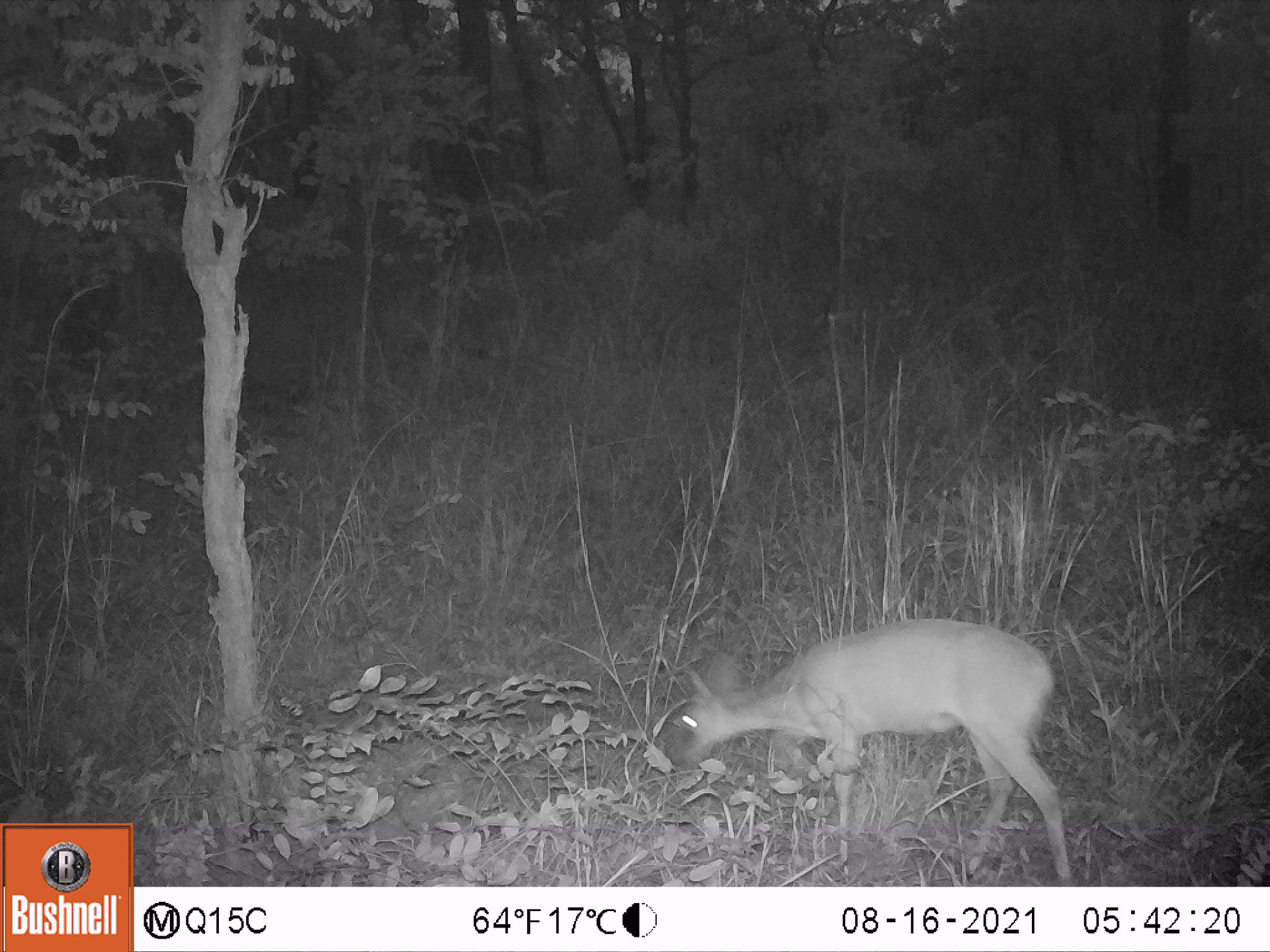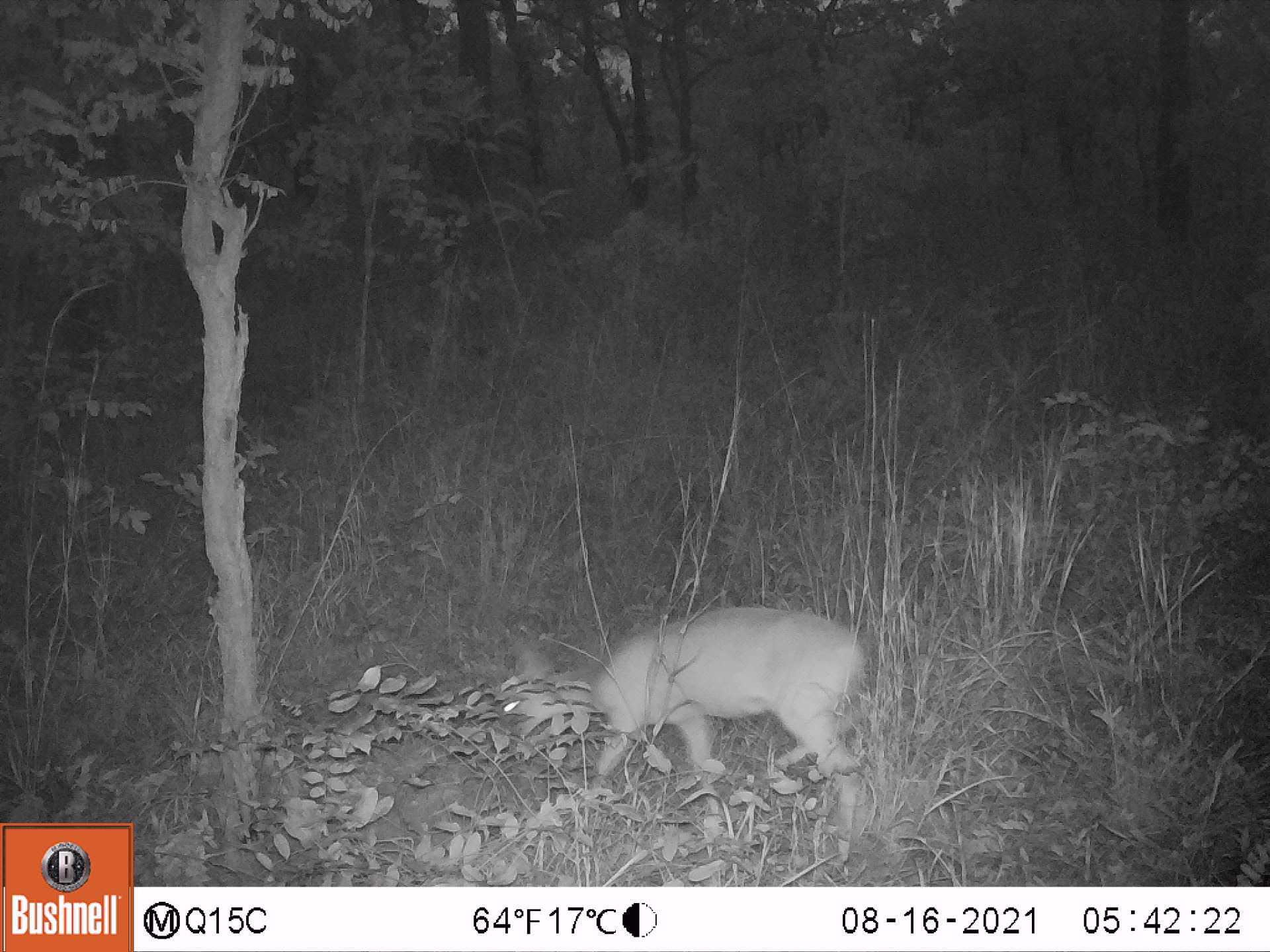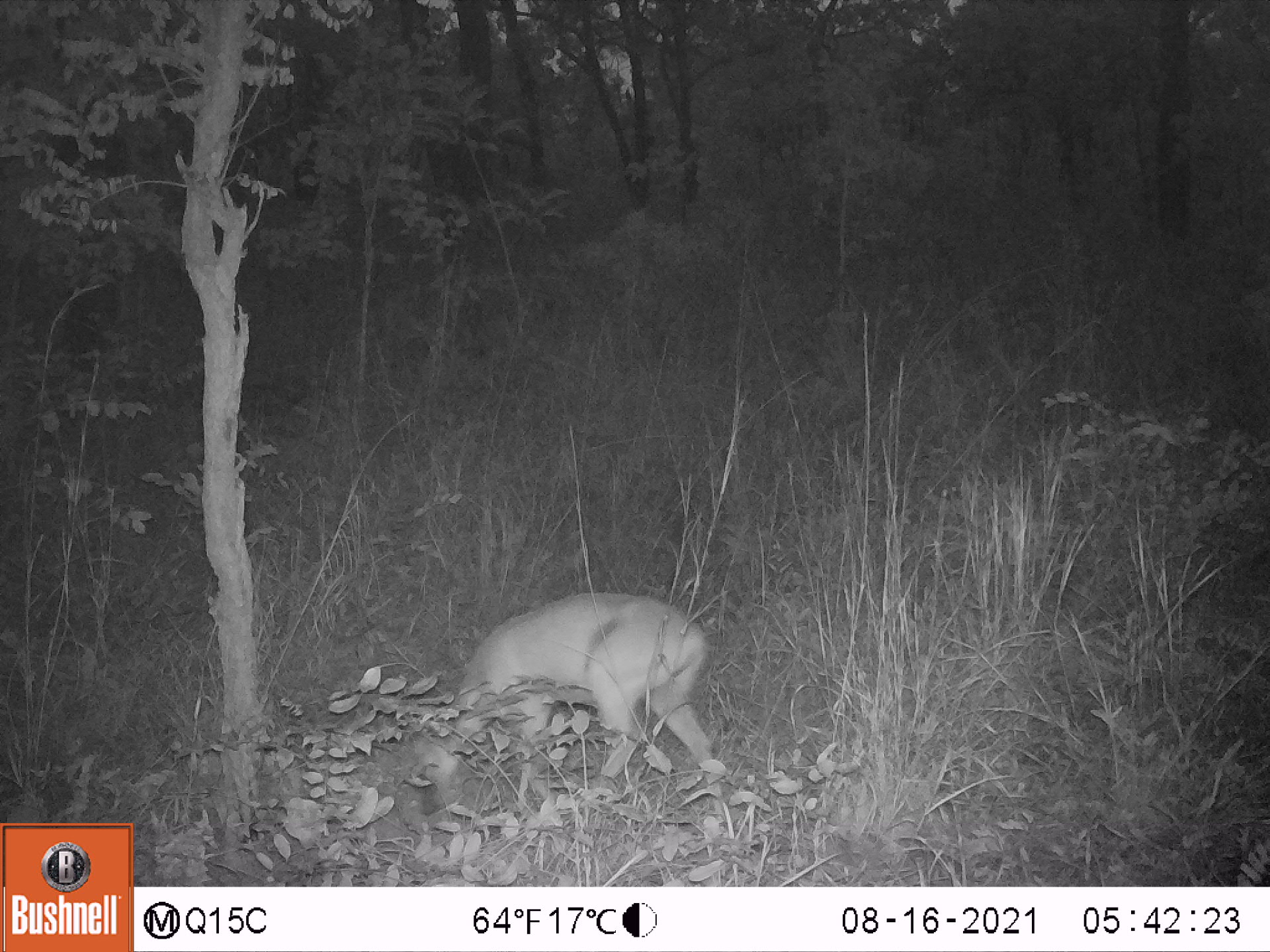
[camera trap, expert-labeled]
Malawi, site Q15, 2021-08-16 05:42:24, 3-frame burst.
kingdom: Animalia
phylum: Chordata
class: Mammalia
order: Artiodactyla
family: Bovidae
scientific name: Antilopinae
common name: small antelope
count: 1